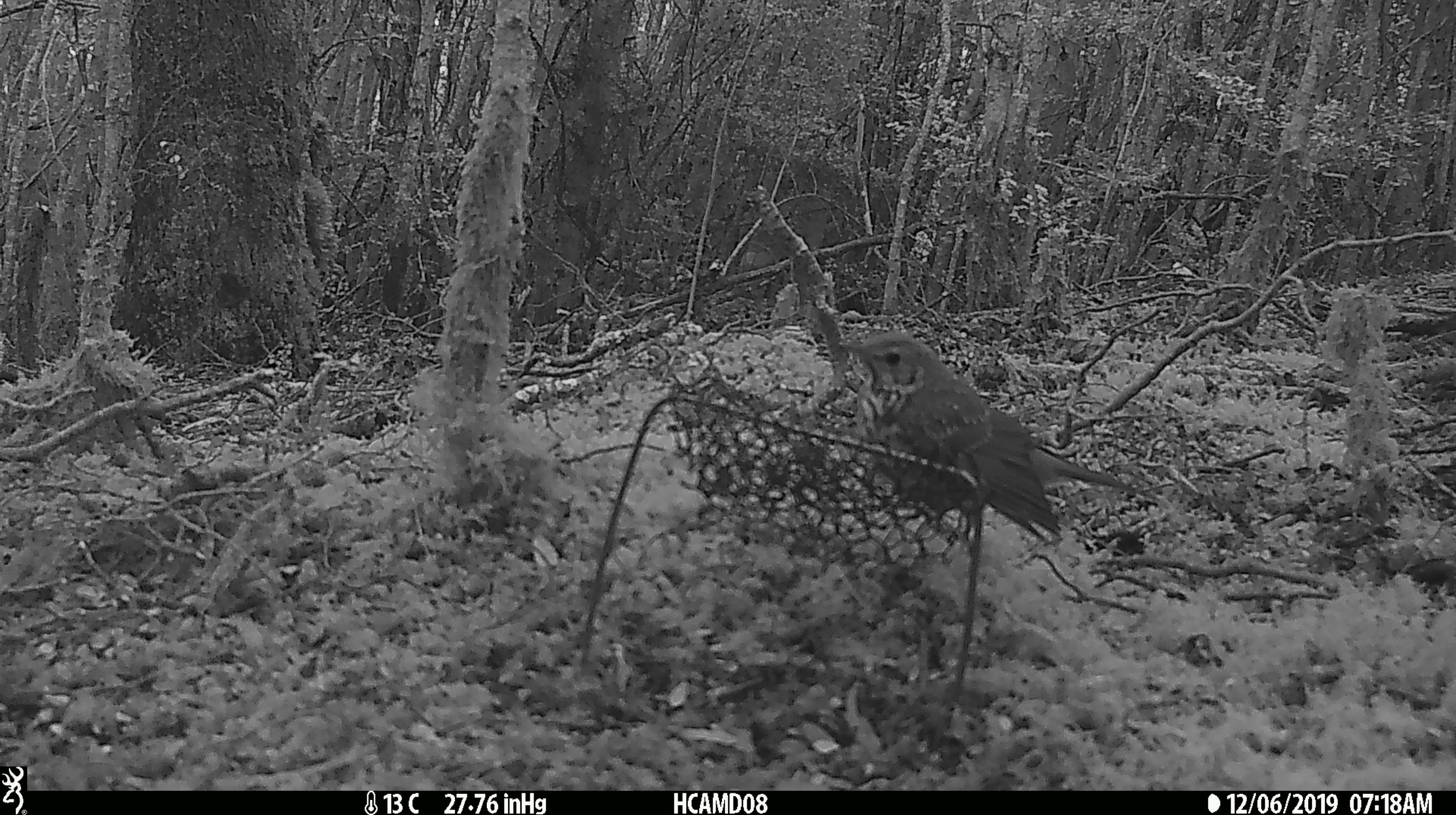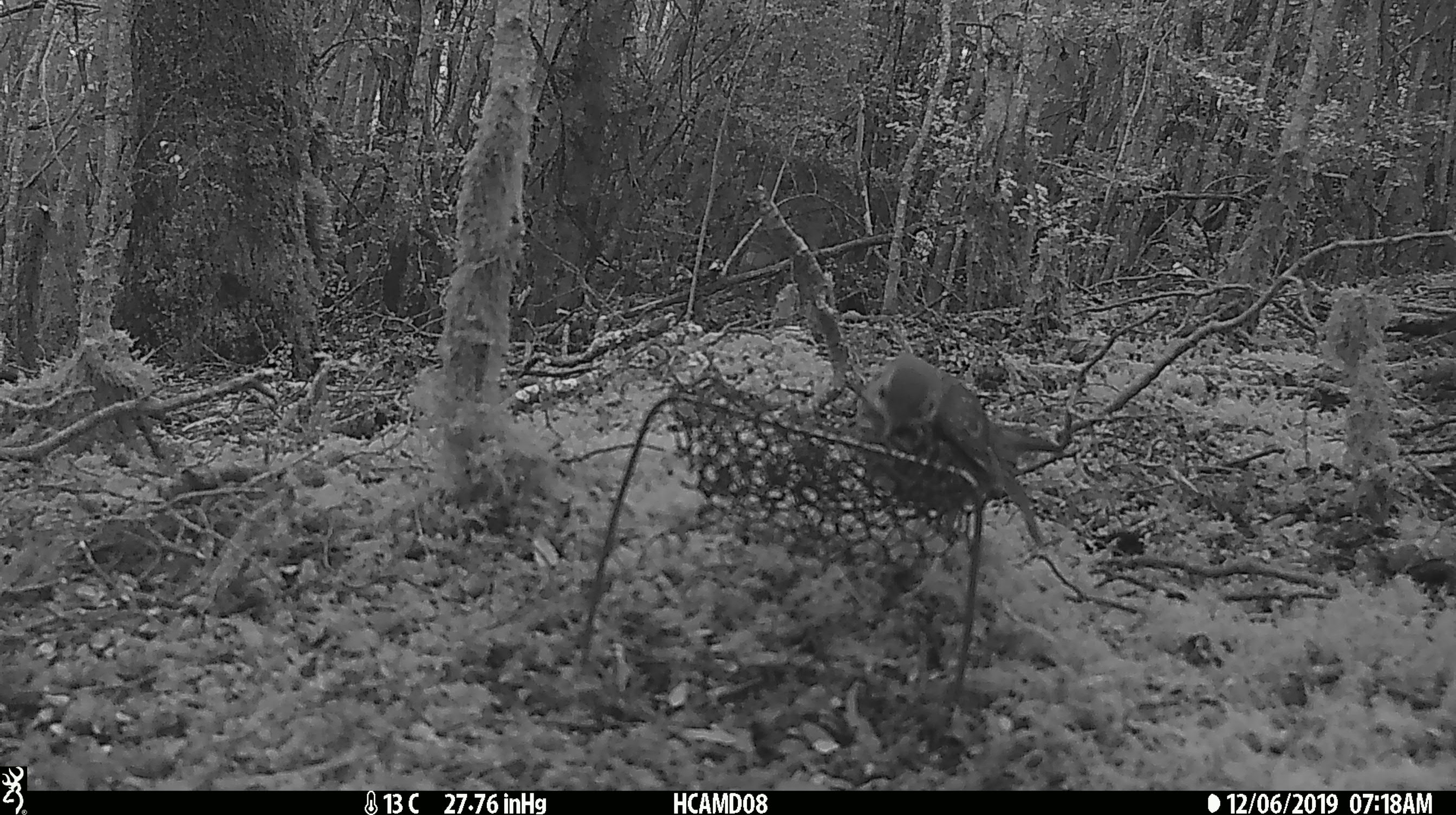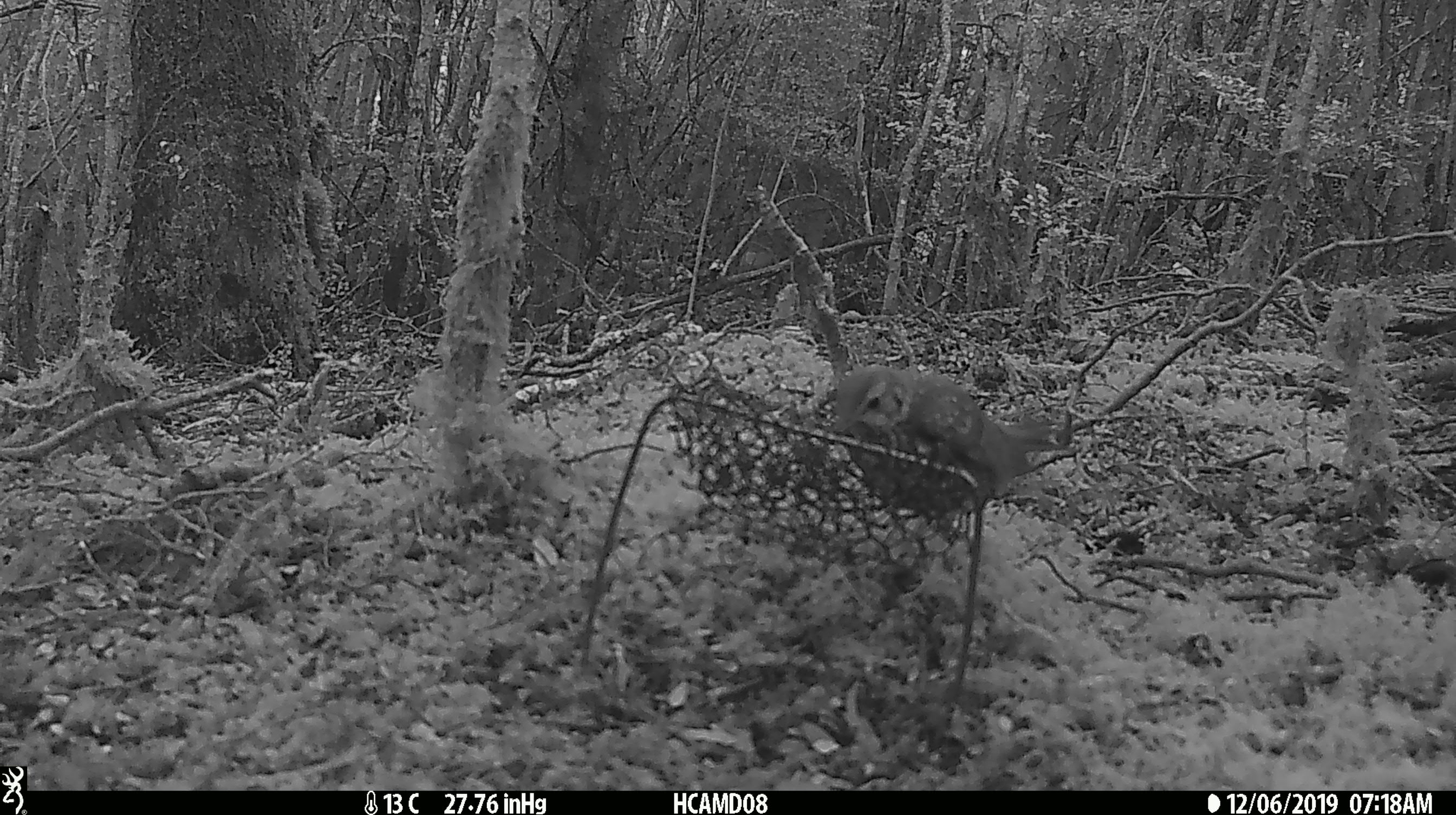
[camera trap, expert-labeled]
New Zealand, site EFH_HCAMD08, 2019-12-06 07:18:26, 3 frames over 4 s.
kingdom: Animalia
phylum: Chordata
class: Aves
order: Passeriformes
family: Turdidae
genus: Turdus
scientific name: Turdus philomelos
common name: song thrush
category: thrush